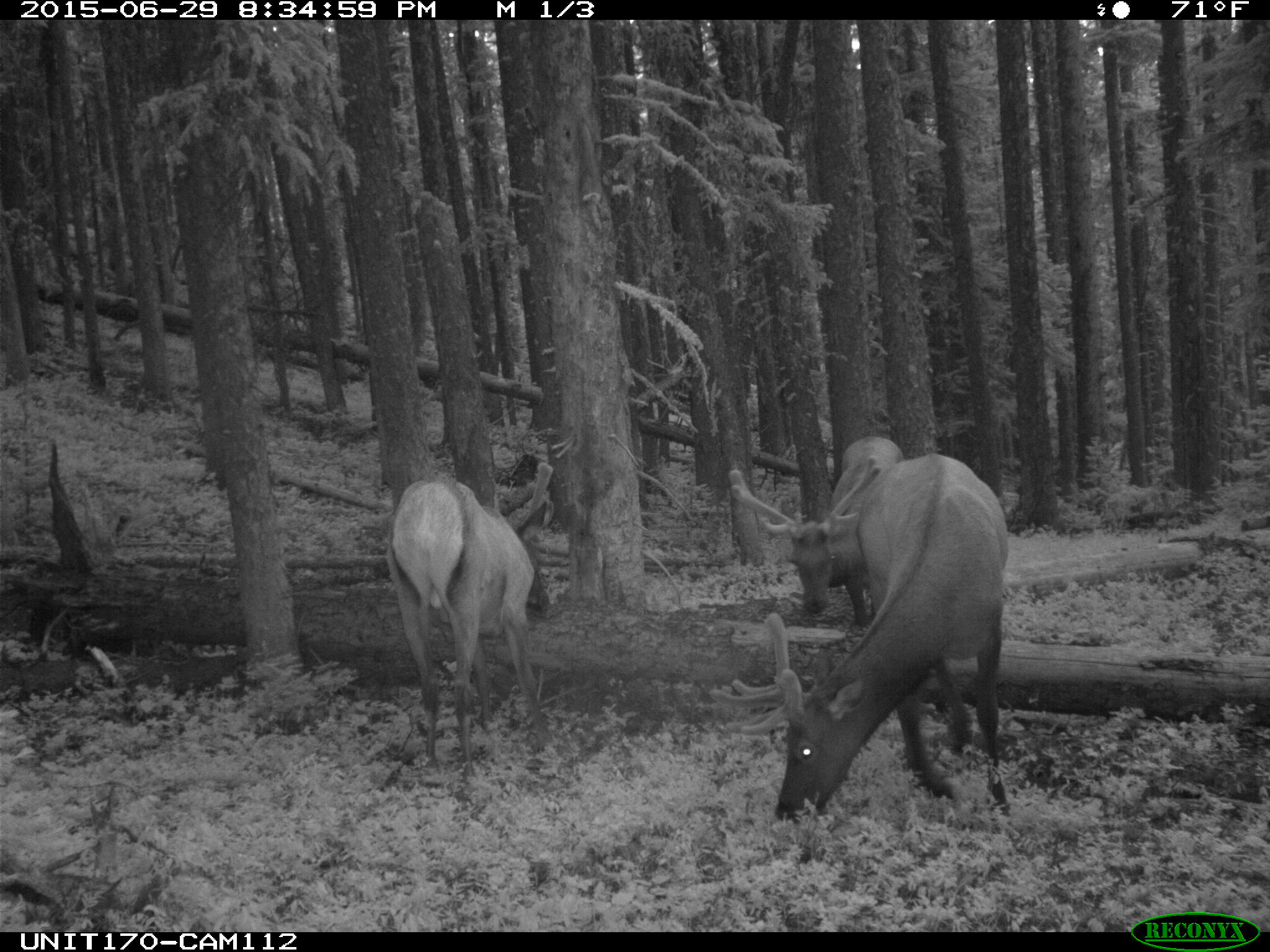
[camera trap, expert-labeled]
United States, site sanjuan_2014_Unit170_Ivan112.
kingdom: Animalia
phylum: Chordata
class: Mammalia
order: Artiodactyla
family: Cervidae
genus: Cervus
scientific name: Cervus elaphus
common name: red deer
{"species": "Cervus elaphus (red deer)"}